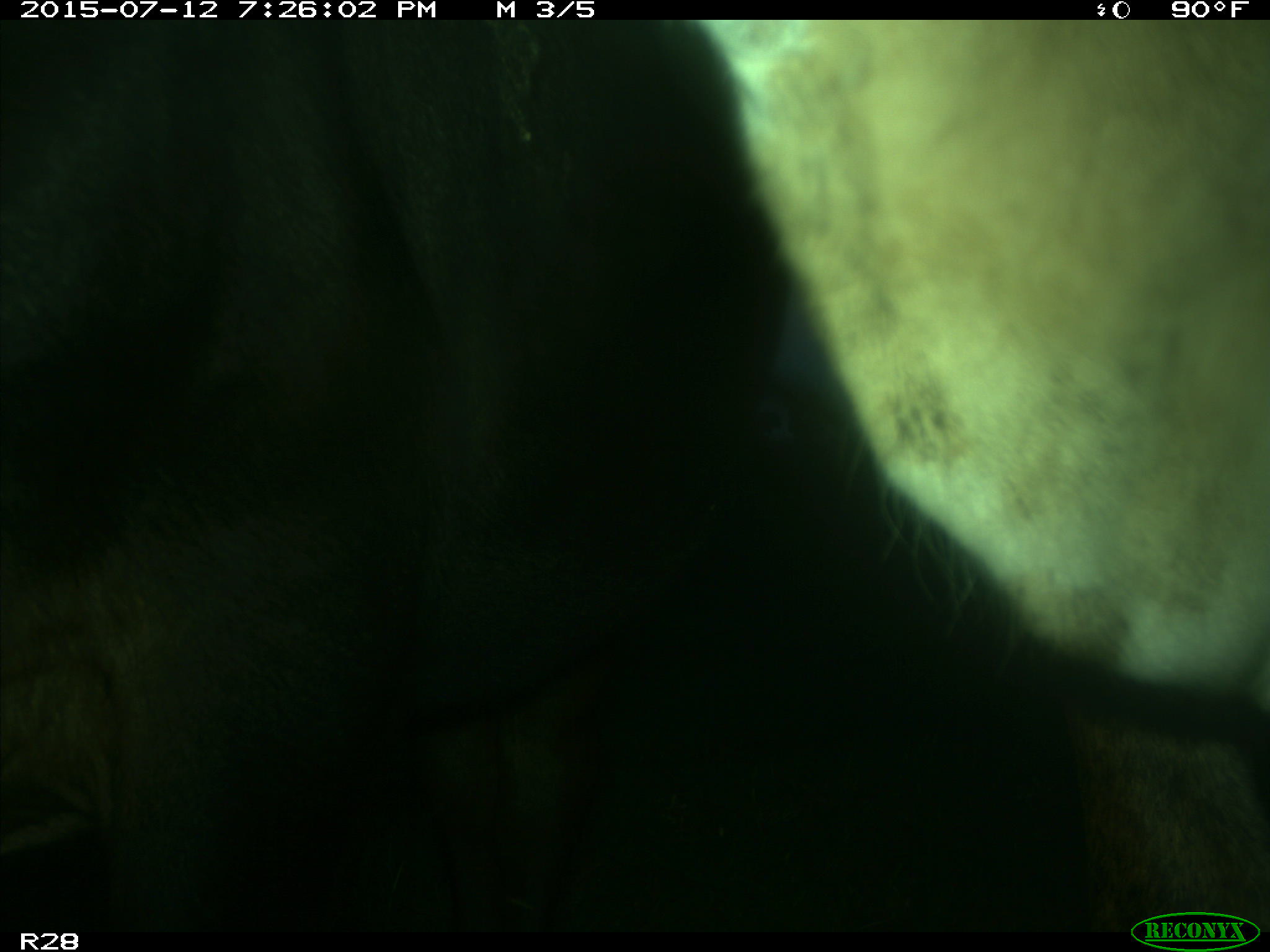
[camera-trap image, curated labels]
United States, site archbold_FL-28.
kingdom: Animalia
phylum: Chordata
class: Mammalia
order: Artiodactyla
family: Bovidae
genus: Bos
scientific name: Bos taurus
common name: domestic cow